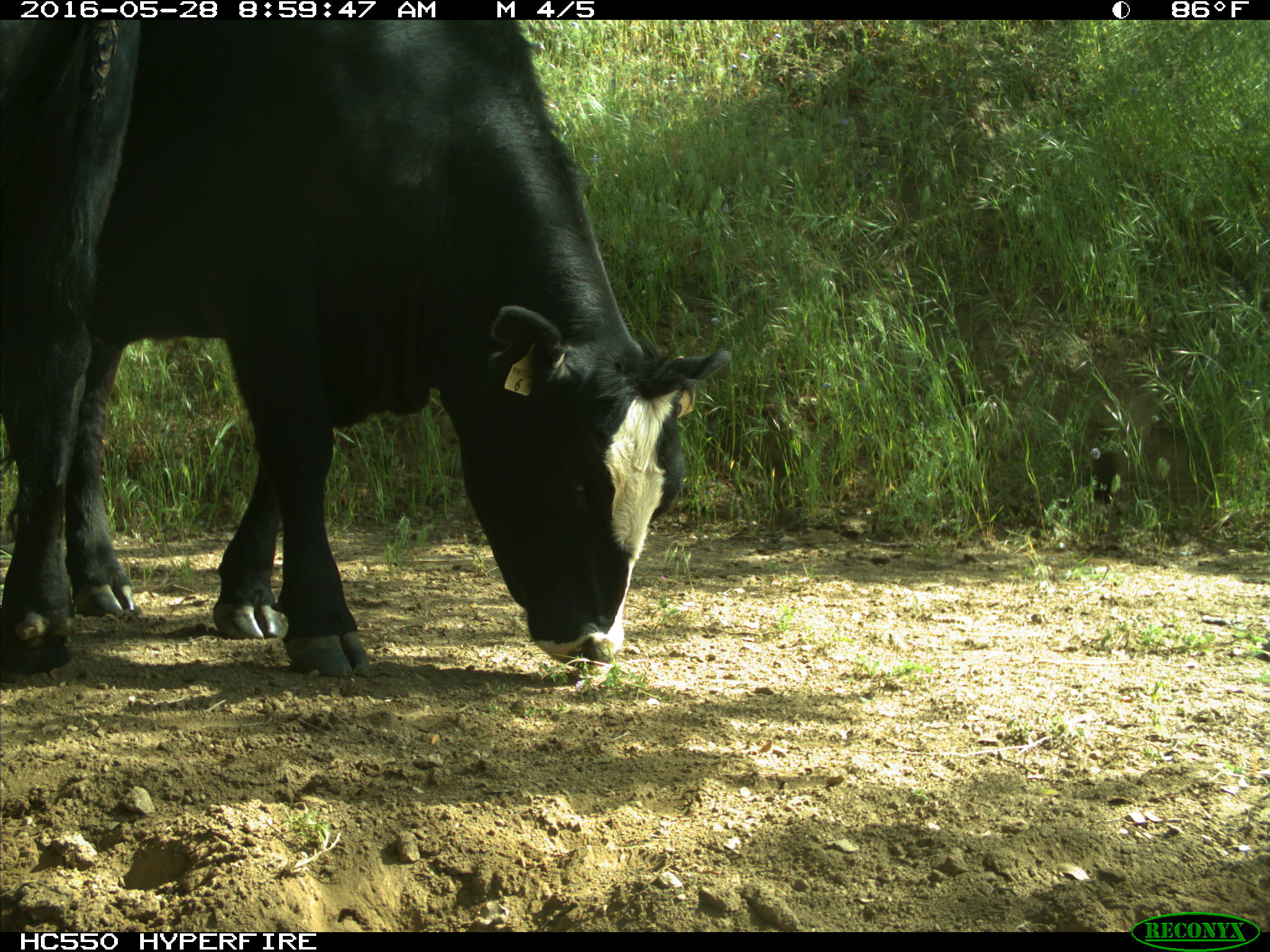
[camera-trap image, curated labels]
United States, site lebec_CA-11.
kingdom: Animalia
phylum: Chordata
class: Mammalia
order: Artiodactyla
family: Bovidae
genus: Bos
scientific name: Bos taurus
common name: domestic cow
Bos taurus (domestic cow).